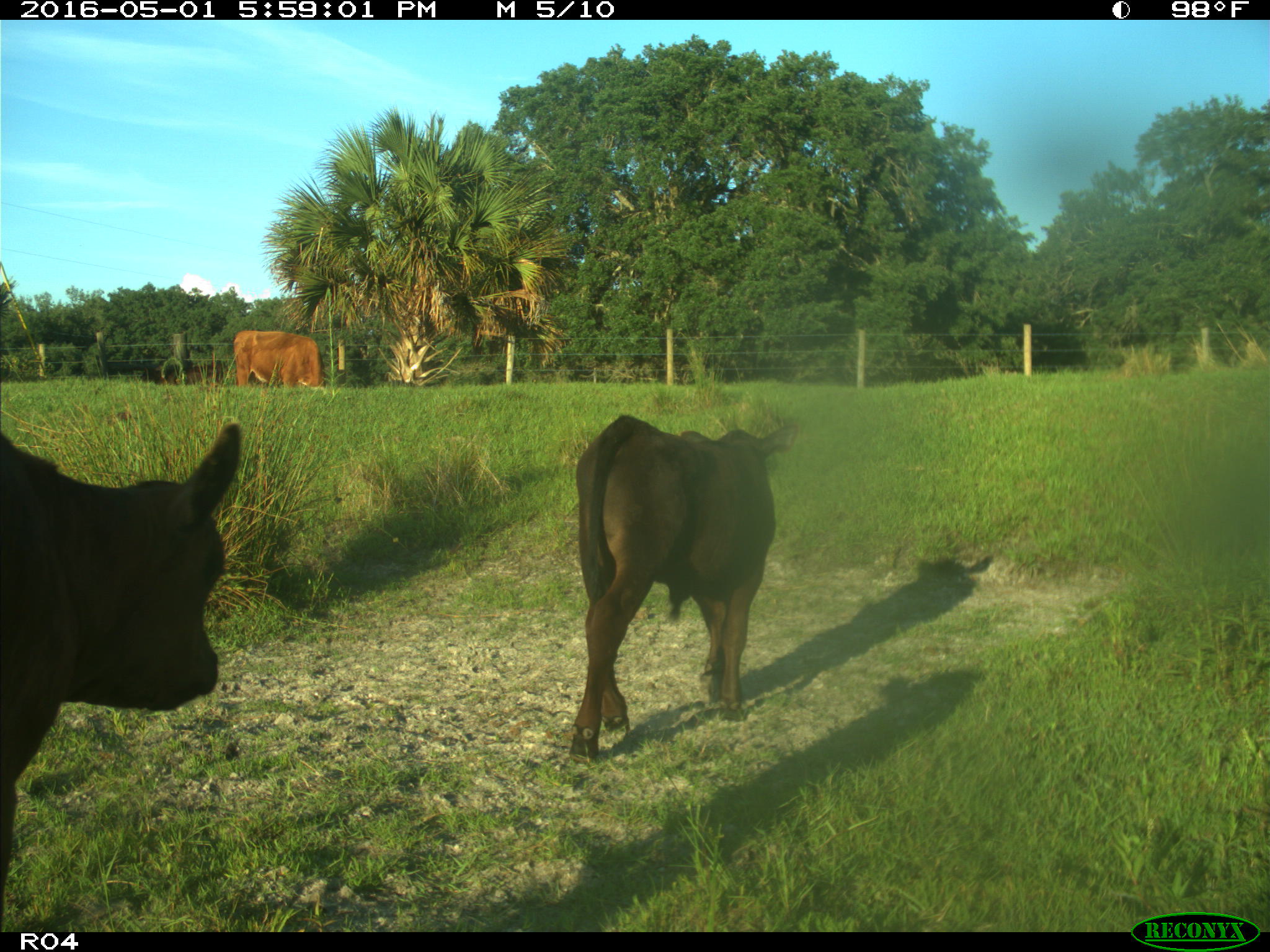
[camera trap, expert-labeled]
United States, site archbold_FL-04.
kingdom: Animalia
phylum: Chordata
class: Mammalia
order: Artiodactyla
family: Bovidae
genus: Bos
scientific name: Bos taurus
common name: domestic cow